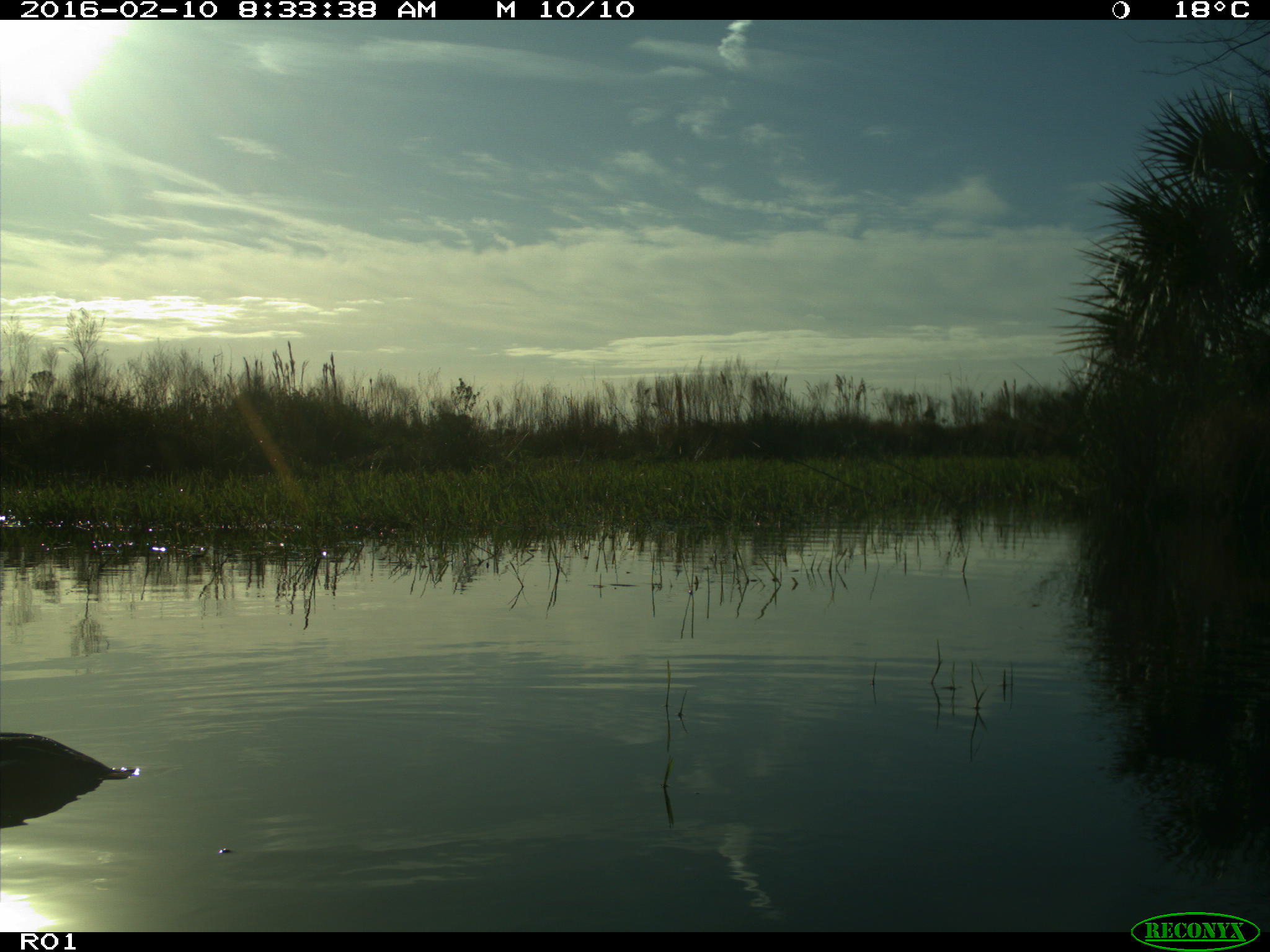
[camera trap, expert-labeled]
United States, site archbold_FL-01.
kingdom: Animalia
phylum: Chordata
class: Aves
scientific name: Aves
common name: birds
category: unidentified bird